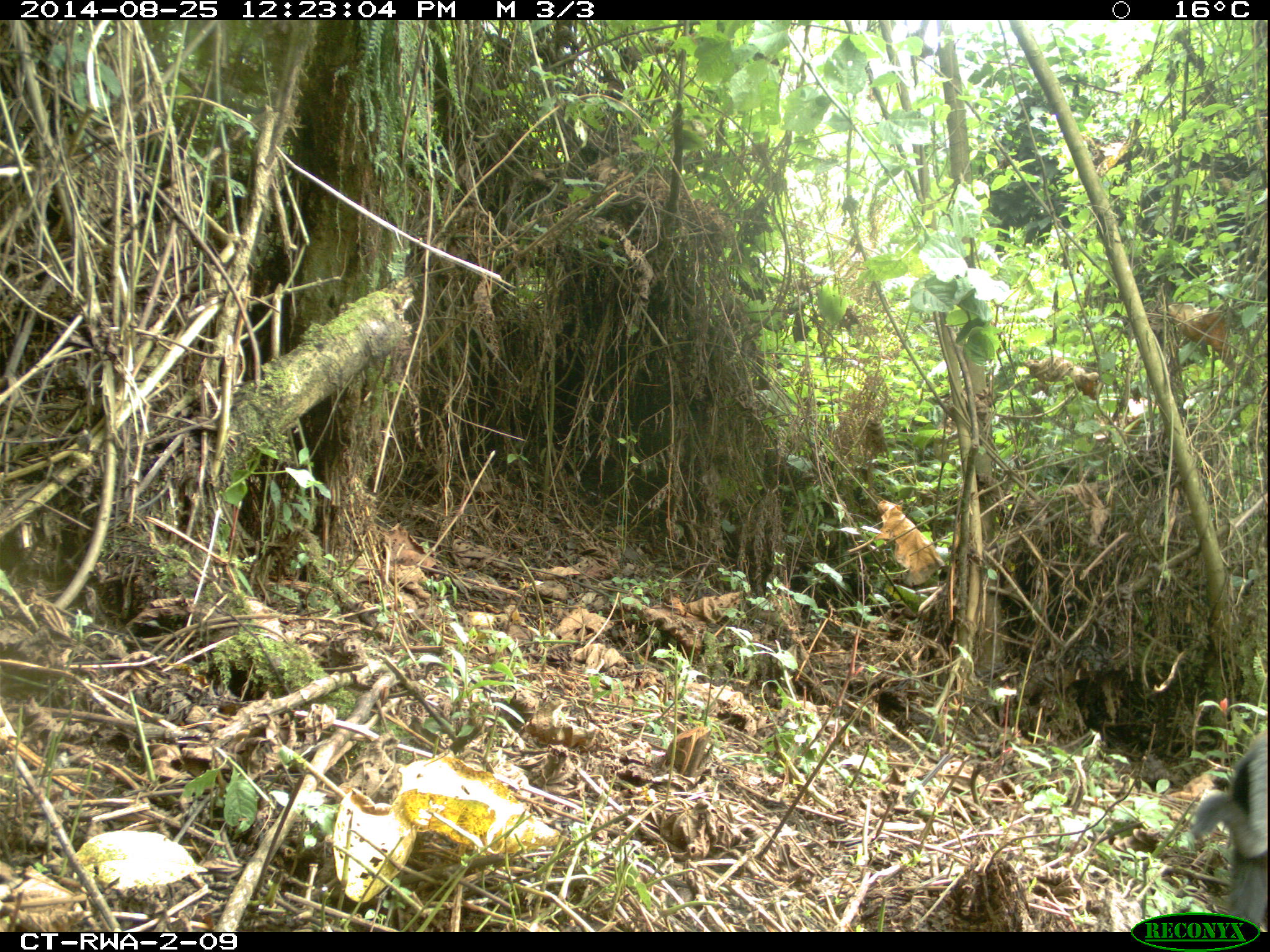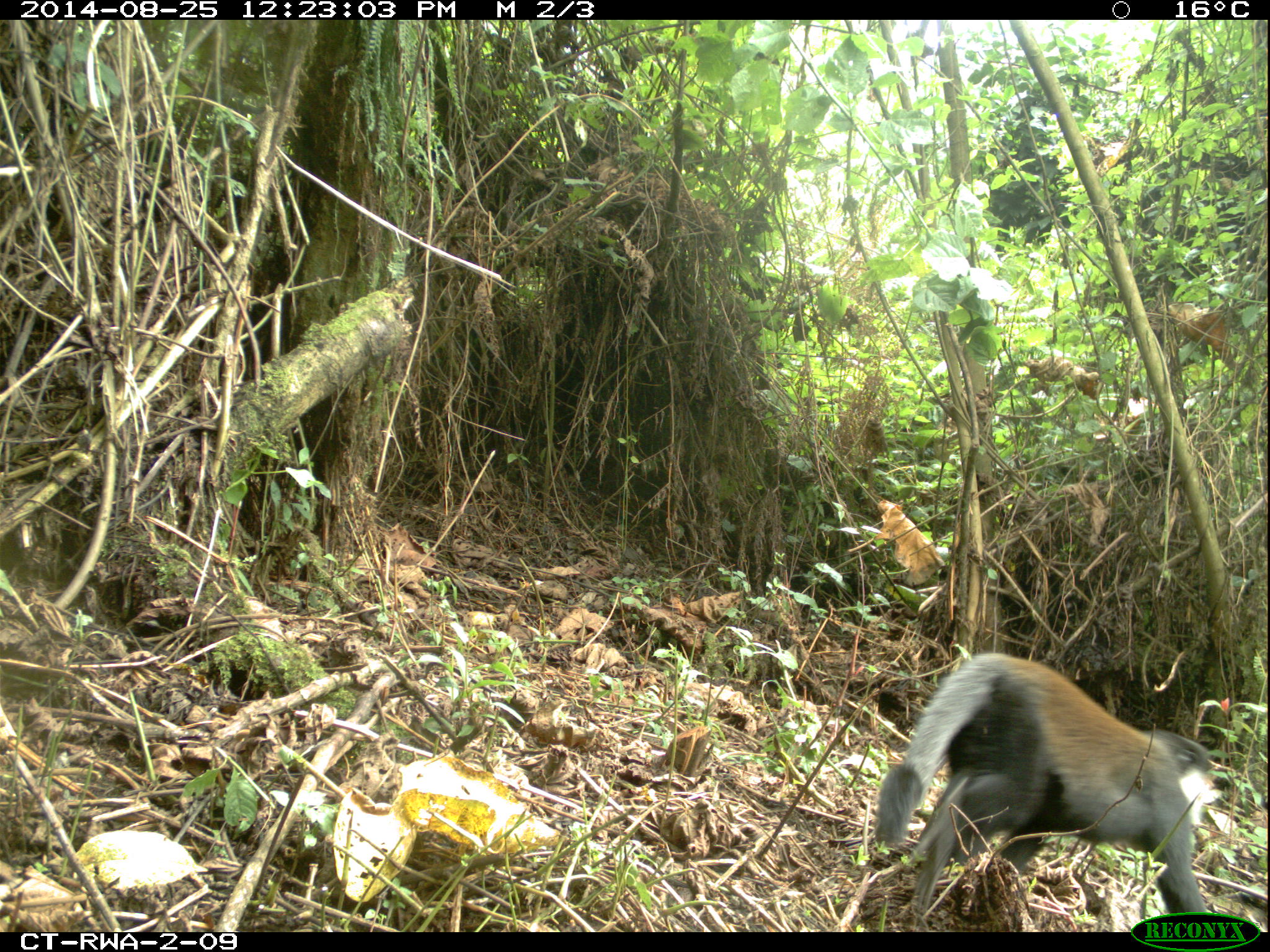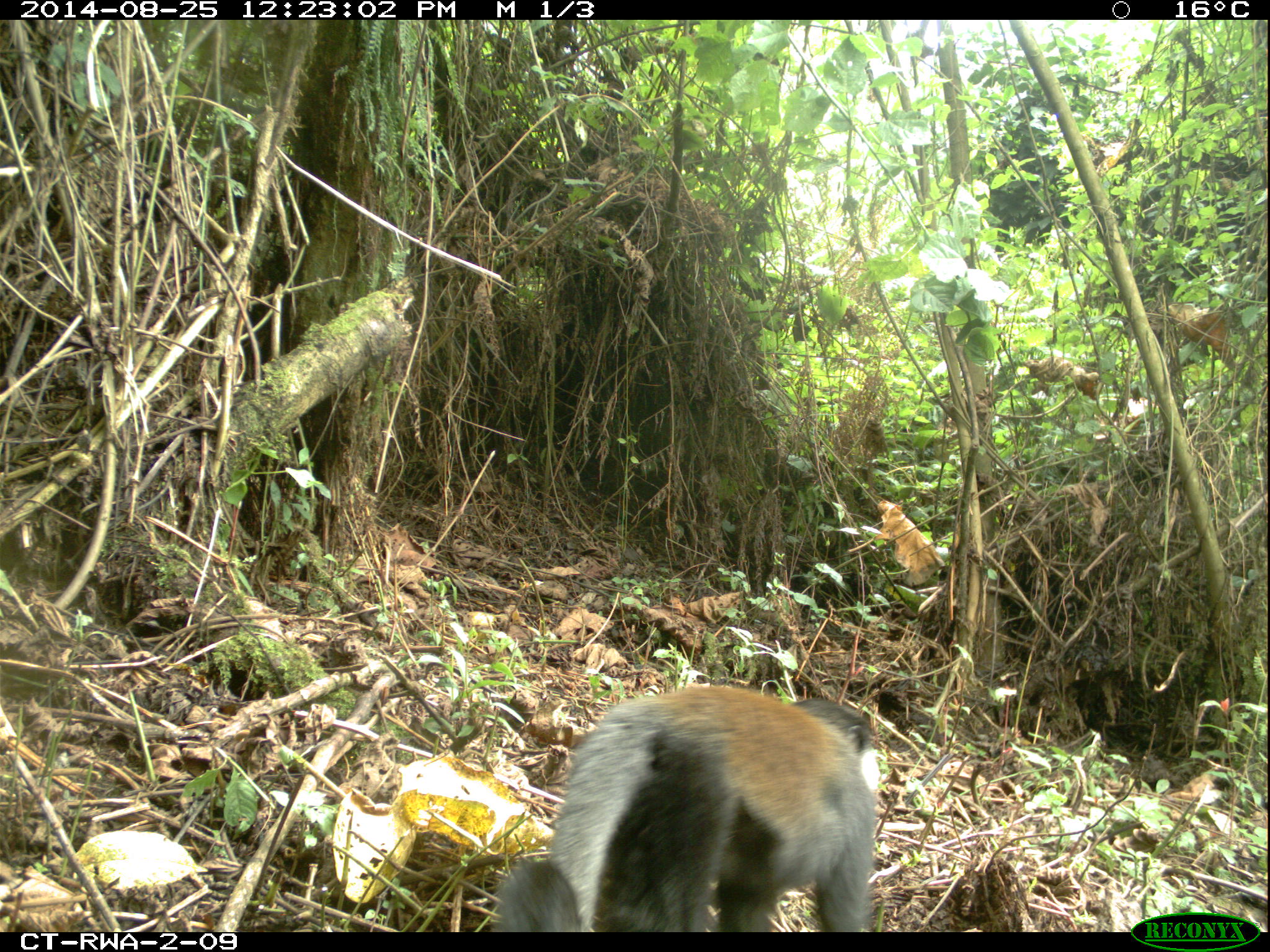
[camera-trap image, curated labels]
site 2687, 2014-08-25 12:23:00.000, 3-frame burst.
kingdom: Animalia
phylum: Chordata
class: Mammalia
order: Primates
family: Cercopithecidae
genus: Allochrocebus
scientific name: Allochrocebus lhoesti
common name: l'hoest's monkey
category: cercopithecus lhoesti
Cercopithecus lhoesti (l'hoest's monkey) (Allochrocebus lhoesti), count 2.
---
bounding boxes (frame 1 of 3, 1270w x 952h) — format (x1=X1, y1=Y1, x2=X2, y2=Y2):
cercopithecus lhoesti: (x1=1192, y1=734, x2=1270, y2=927)